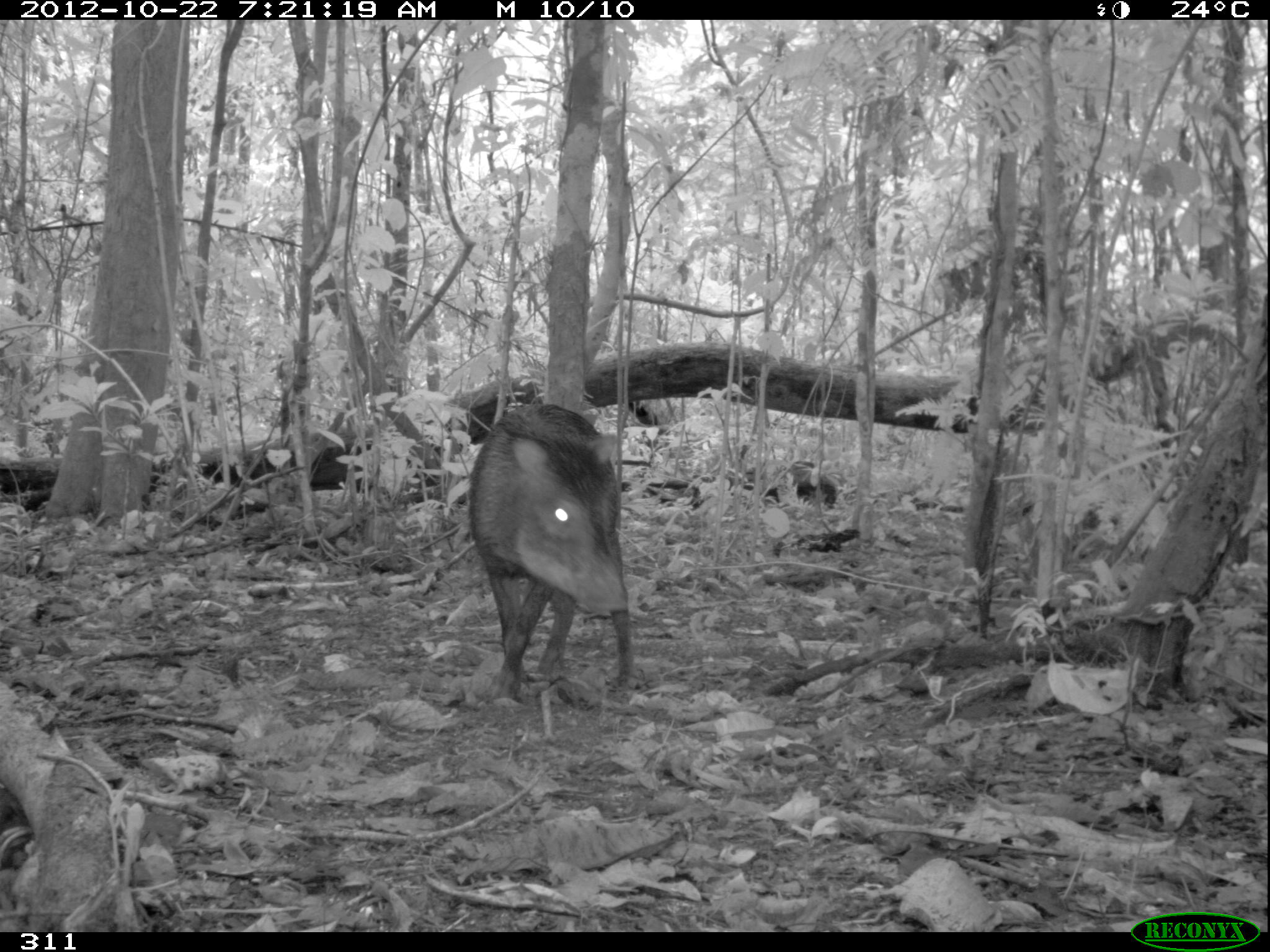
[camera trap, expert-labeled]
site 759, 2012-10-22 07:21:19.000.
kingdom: Animalia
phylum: Chordata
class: Mammalia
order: Artiodactyla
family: Tayassuidae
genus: Tayassu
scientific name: Tayassu pecari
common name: white-lipped peccary